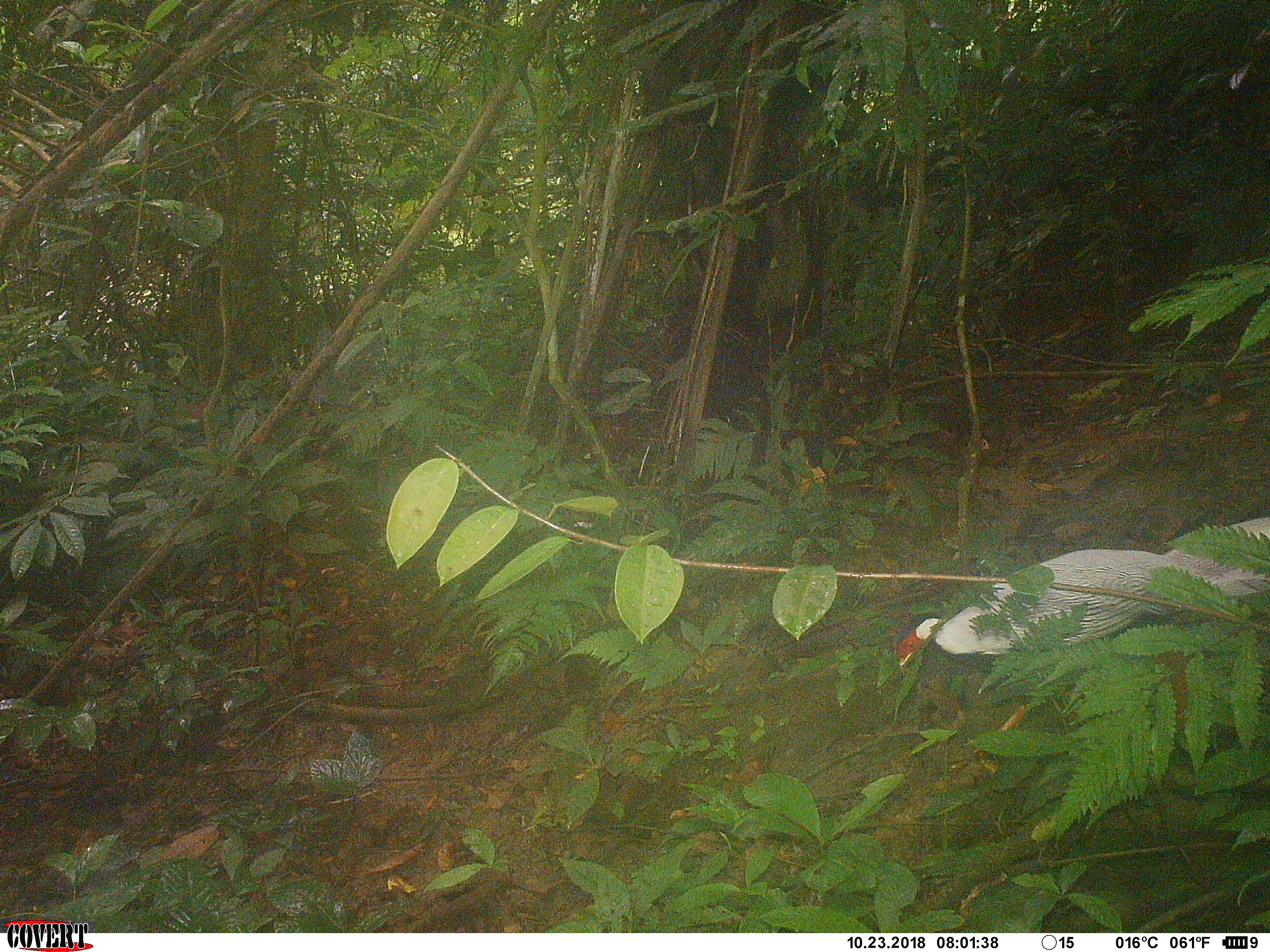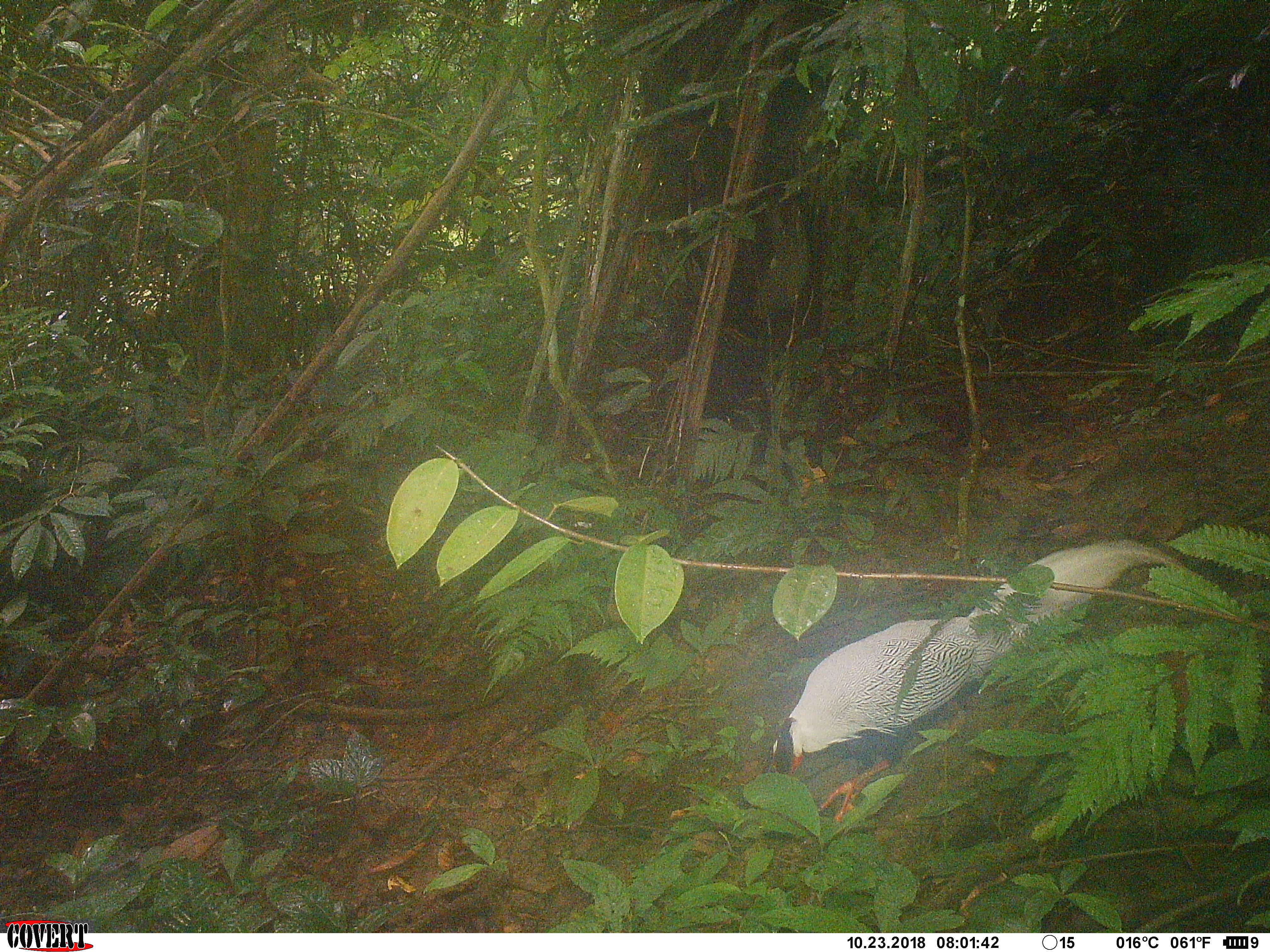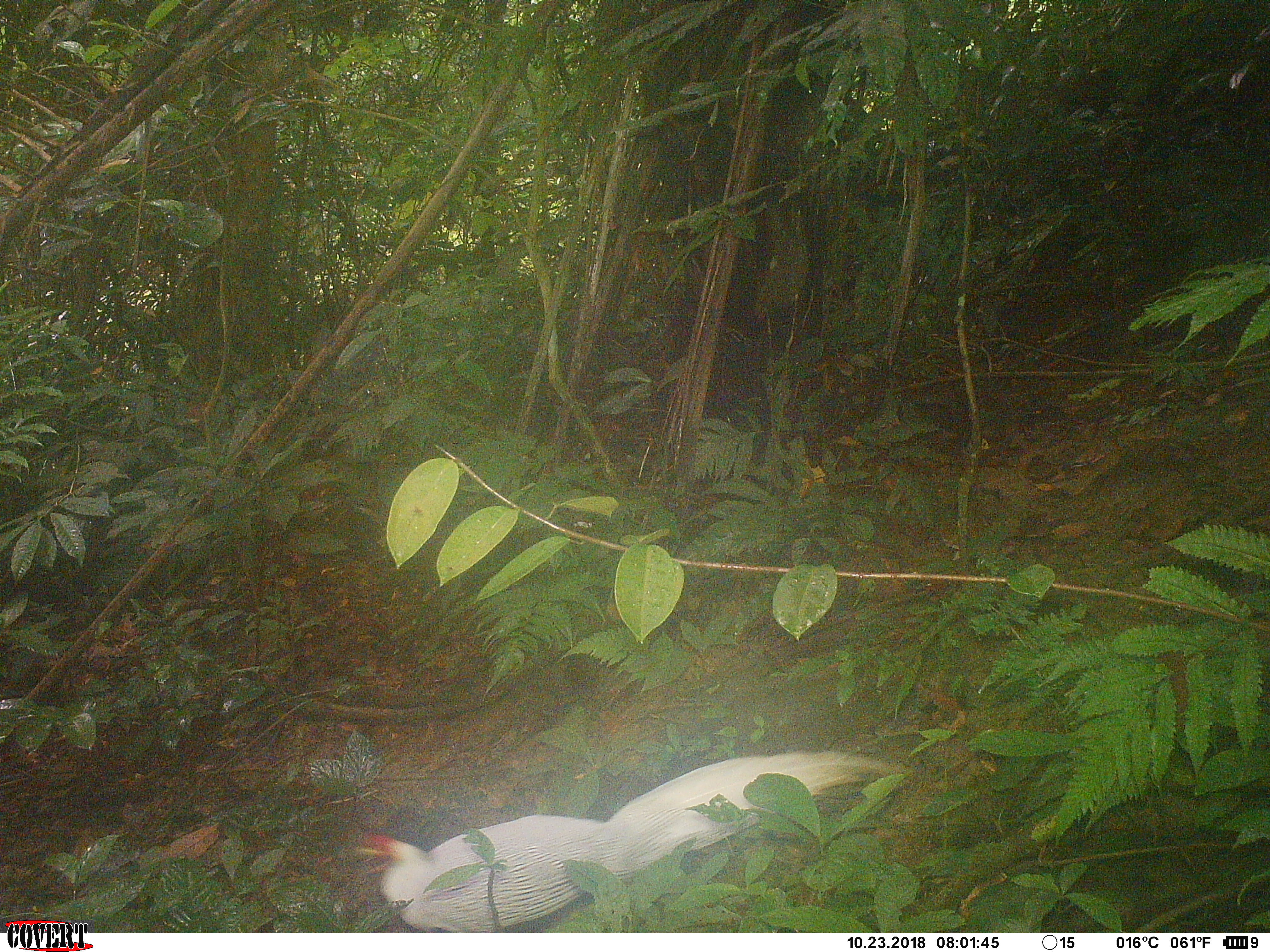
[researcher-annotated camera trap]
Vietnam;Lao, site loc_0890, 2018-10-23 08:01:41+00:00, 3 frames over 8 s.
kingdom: Animalia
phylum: Chordata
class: Aves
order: Galliformes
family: Phasianidae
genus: Lophura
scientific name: Lophura nycthemera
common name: silver pheasant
Silver pheasant (Lophura nycthemera). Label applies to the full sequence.